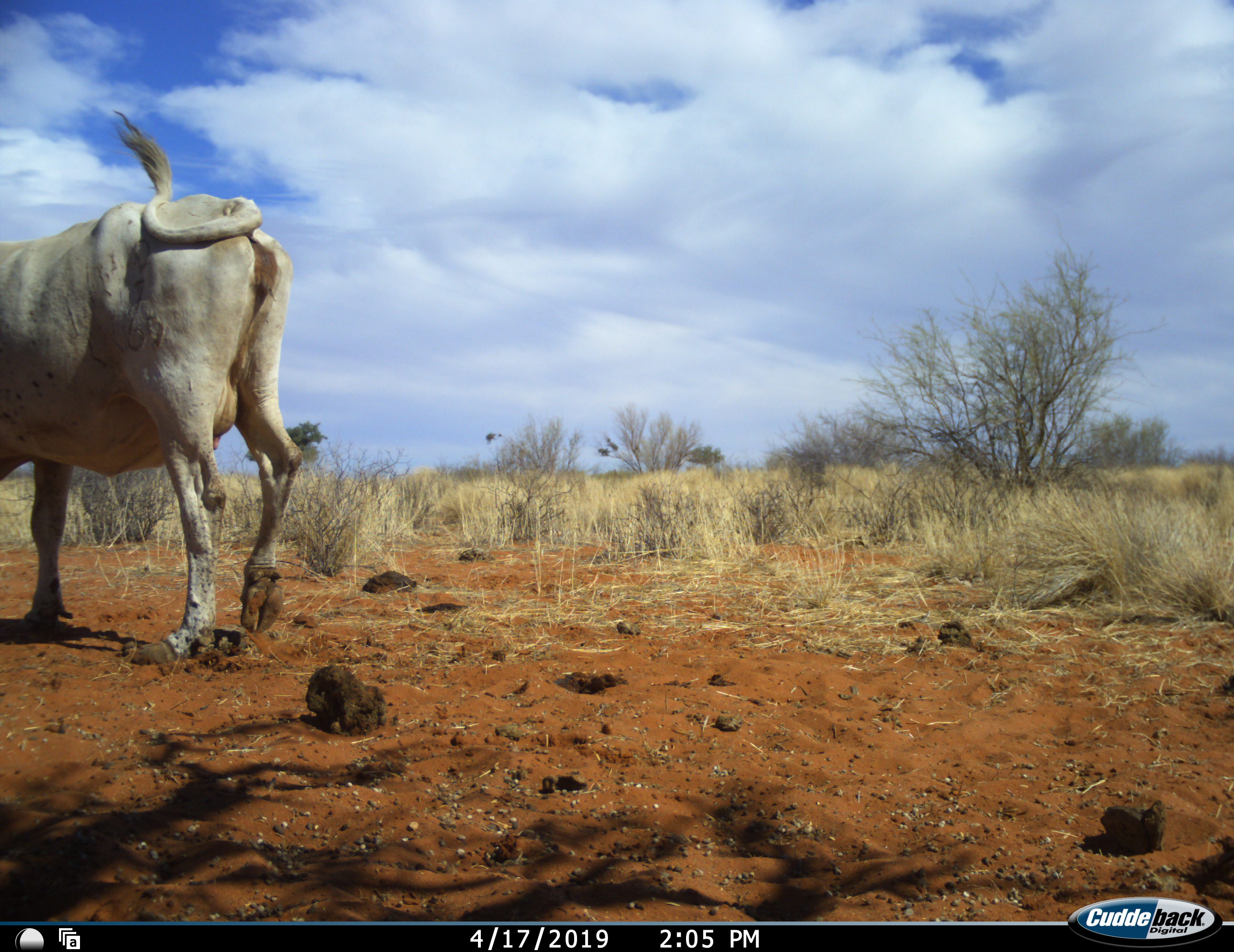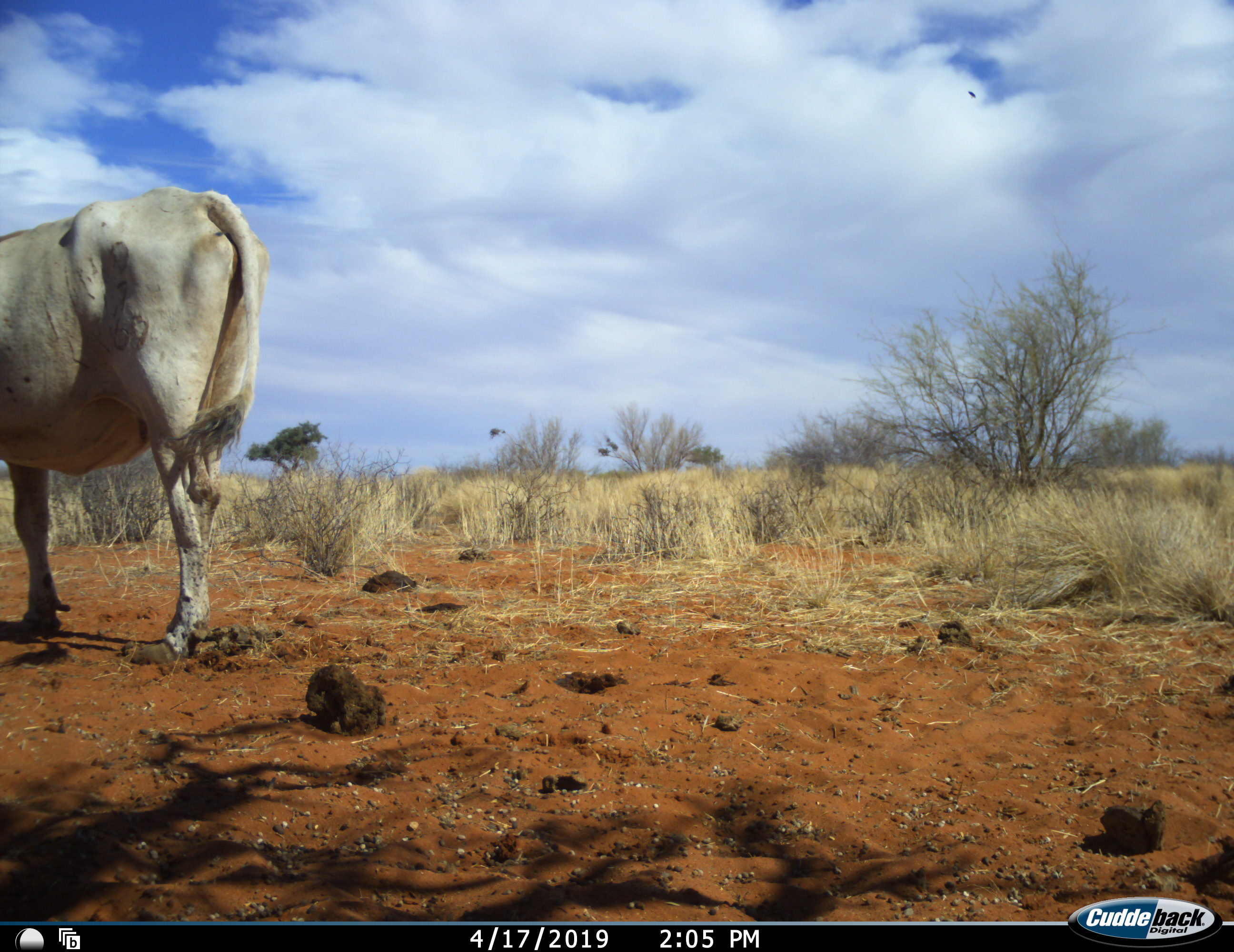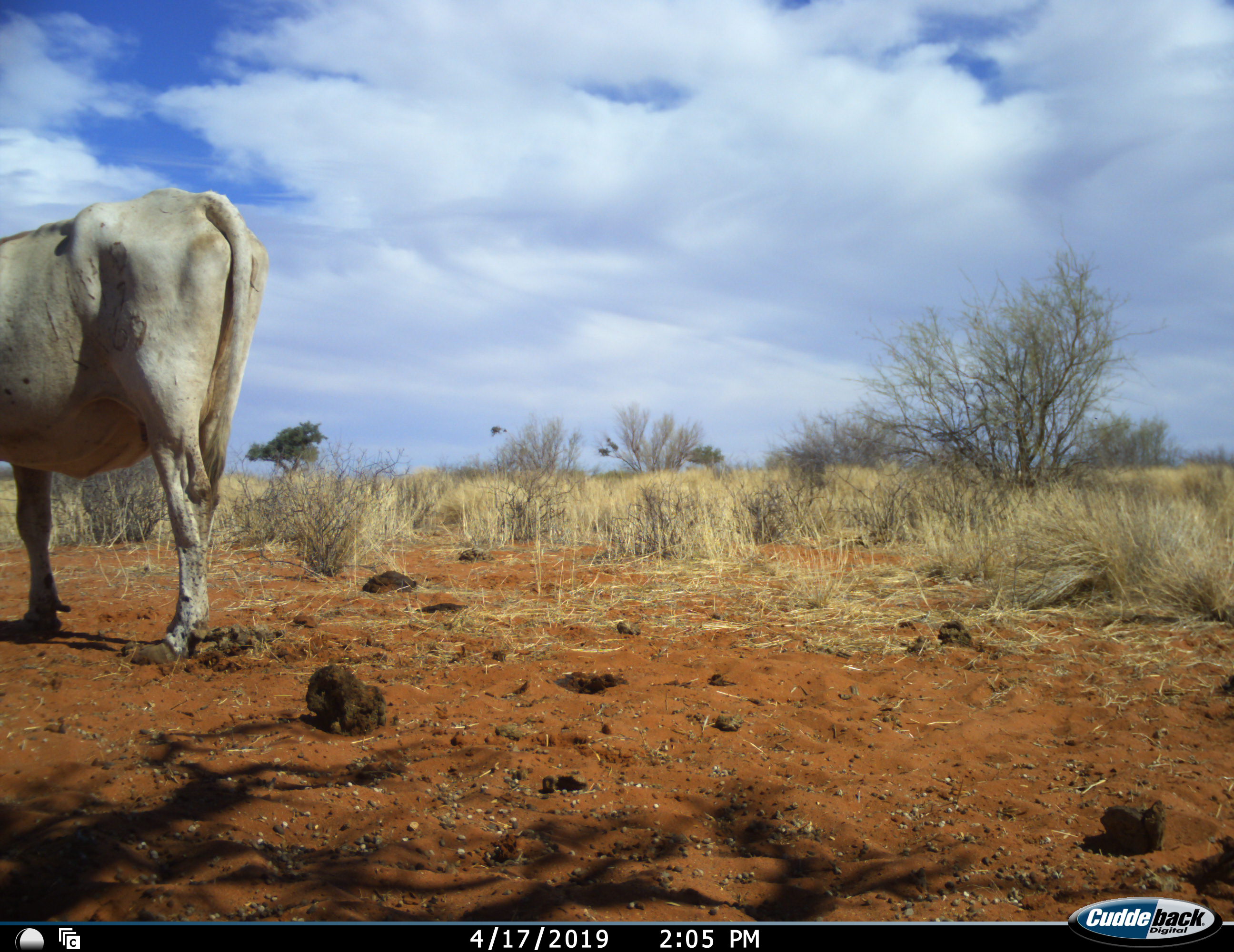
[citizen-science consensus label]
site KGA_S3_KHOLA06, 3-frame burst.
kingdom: Animalia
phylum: Chordata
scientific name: Vertebrata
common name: domestic animal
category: domesticanimal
Domesticanimal (domestic animal) (Vertebrata), count 1. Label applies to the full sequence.